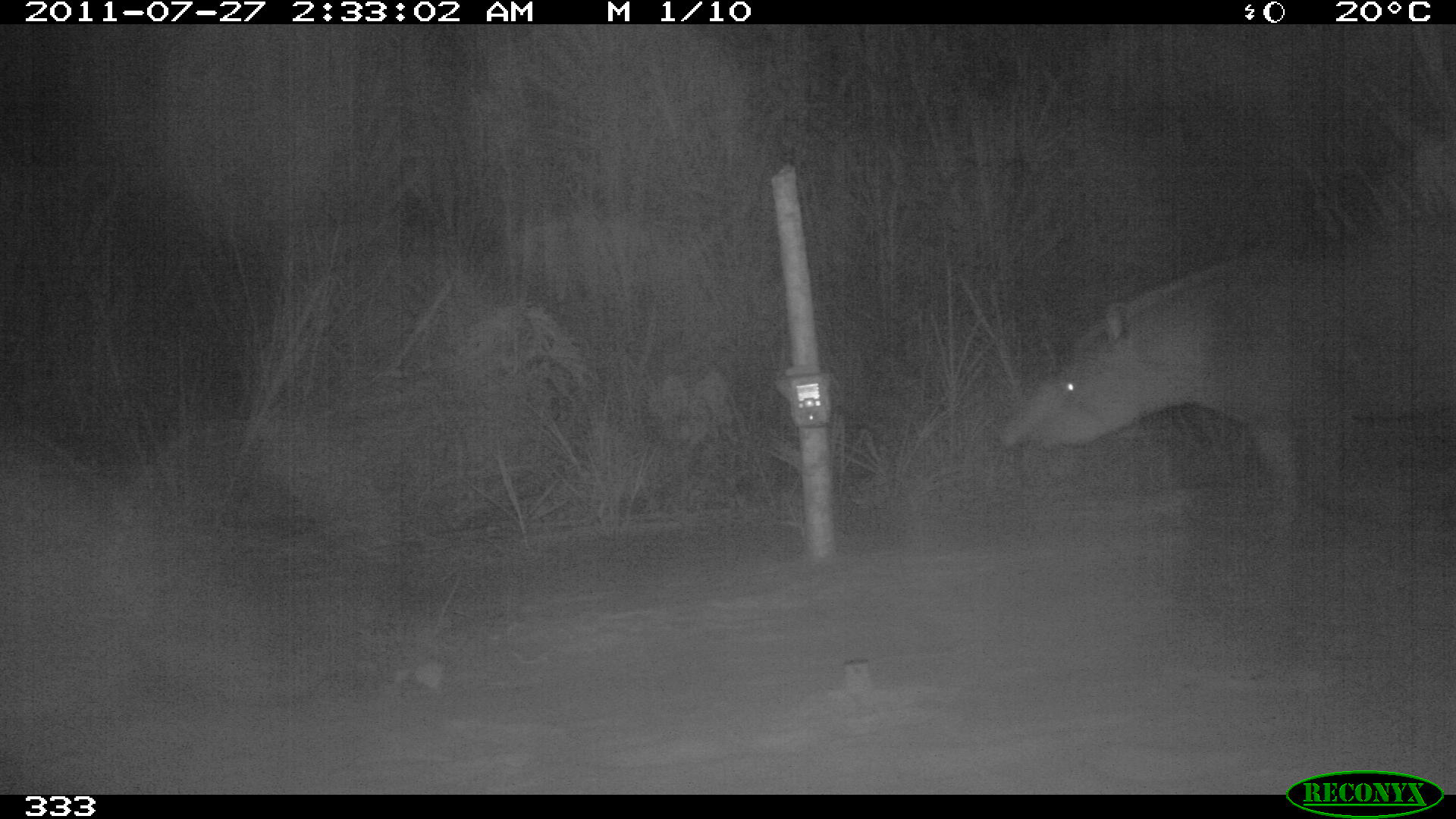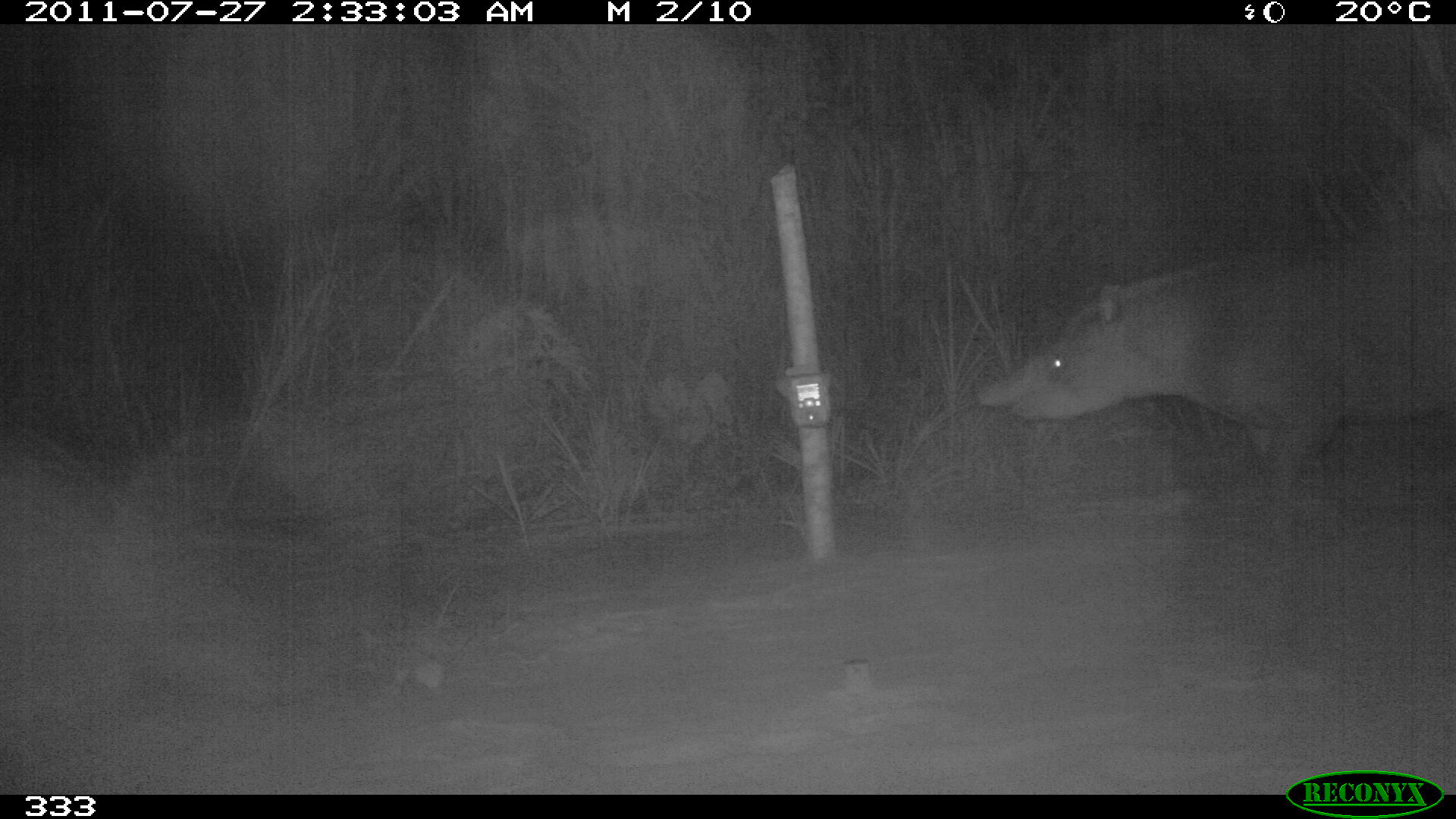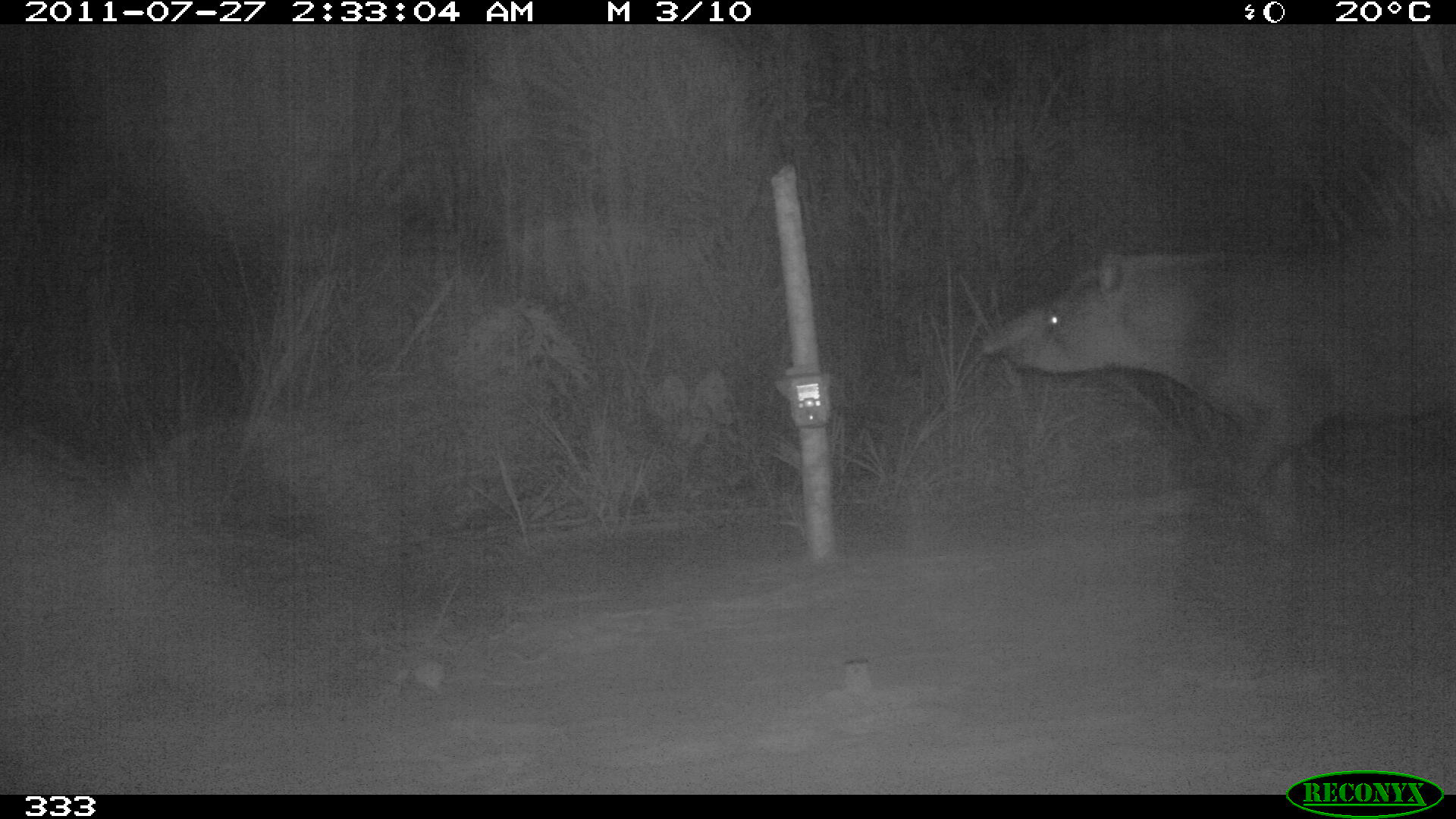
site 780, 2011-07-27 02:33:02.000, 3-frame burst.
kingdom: Animalia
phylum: Chordata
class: Mammalia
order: Perissodactyla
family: Tapiridae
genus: Tapirus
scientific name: Tapirus terrestris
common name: south american tapir